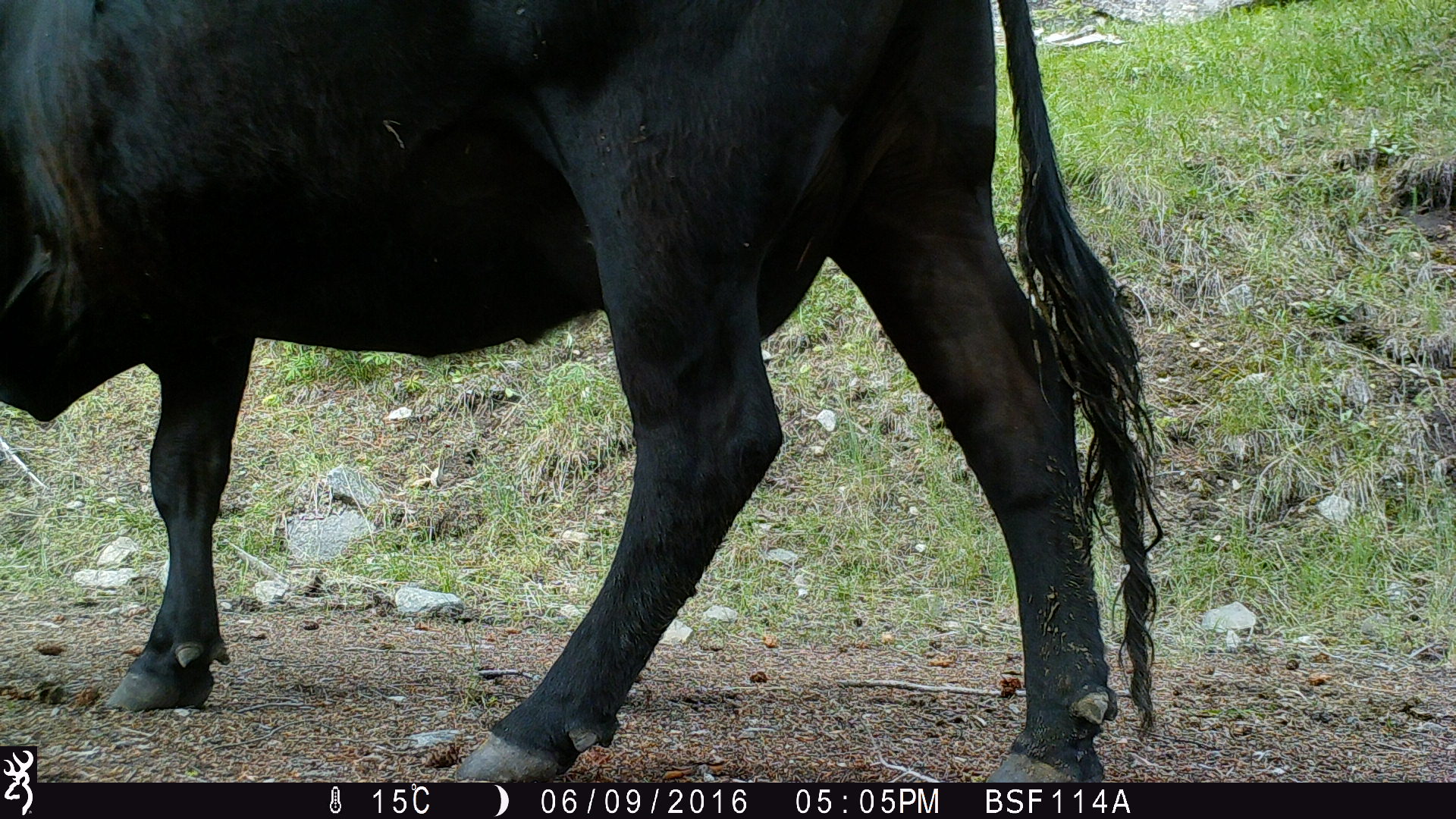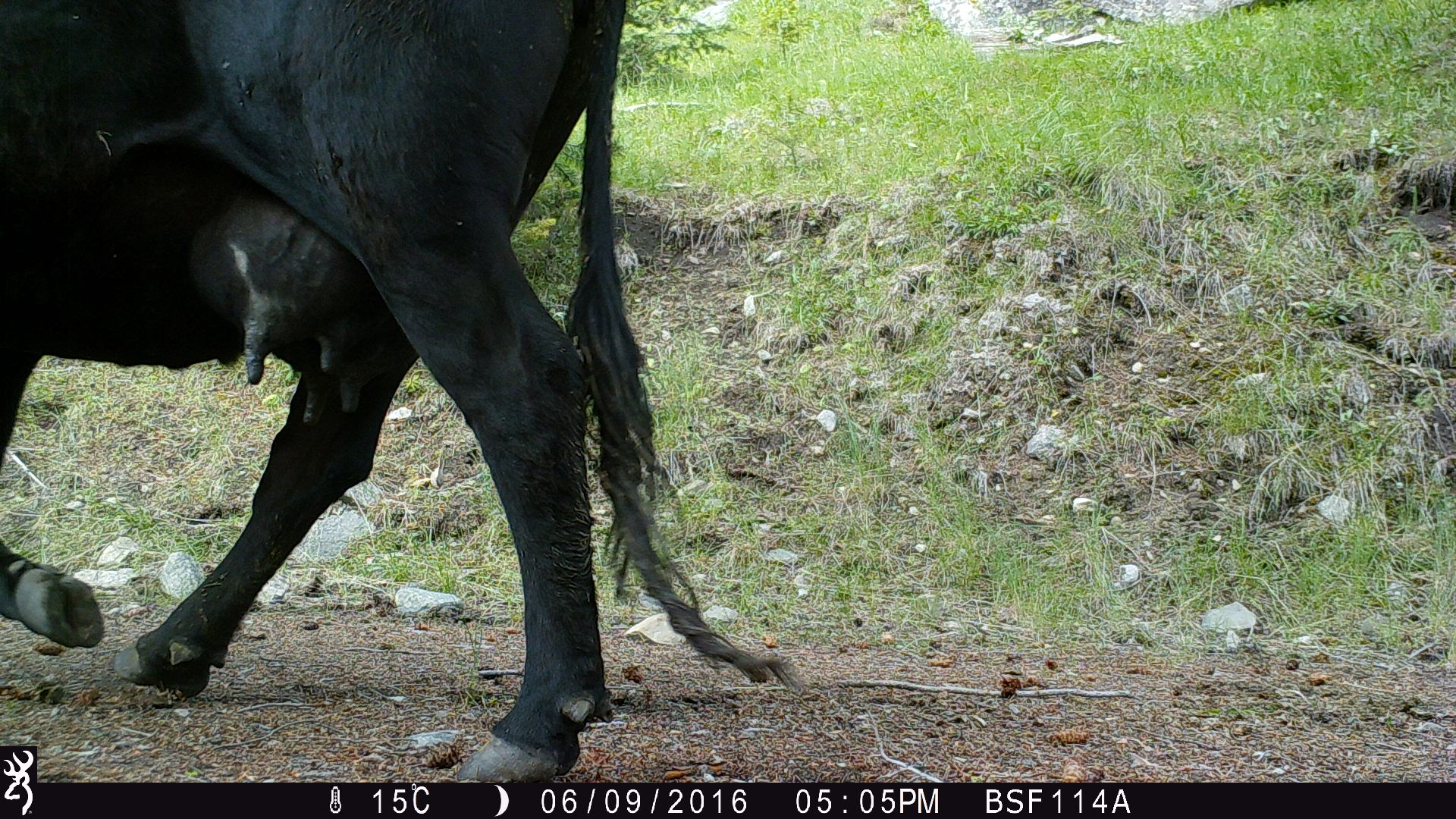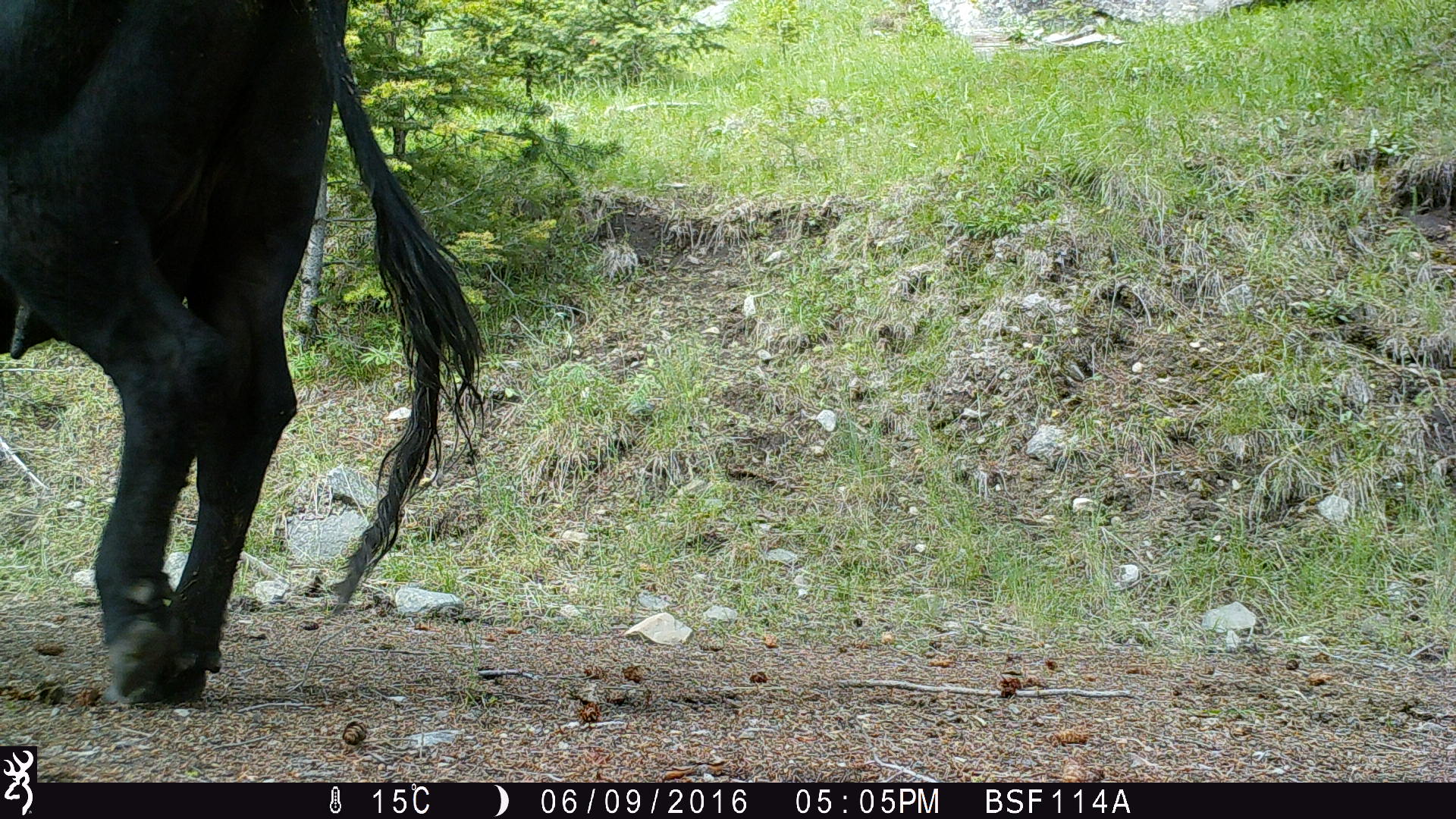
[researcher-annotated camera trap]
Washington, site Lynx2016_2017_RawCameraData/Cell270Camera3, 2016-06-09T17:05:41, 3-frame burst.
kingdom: Animalia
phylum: Chordata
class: Mammalia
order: Artiodactyla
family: Bovidae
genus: Bos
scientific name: Bos taurus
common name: domestic cattle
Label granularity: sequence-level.